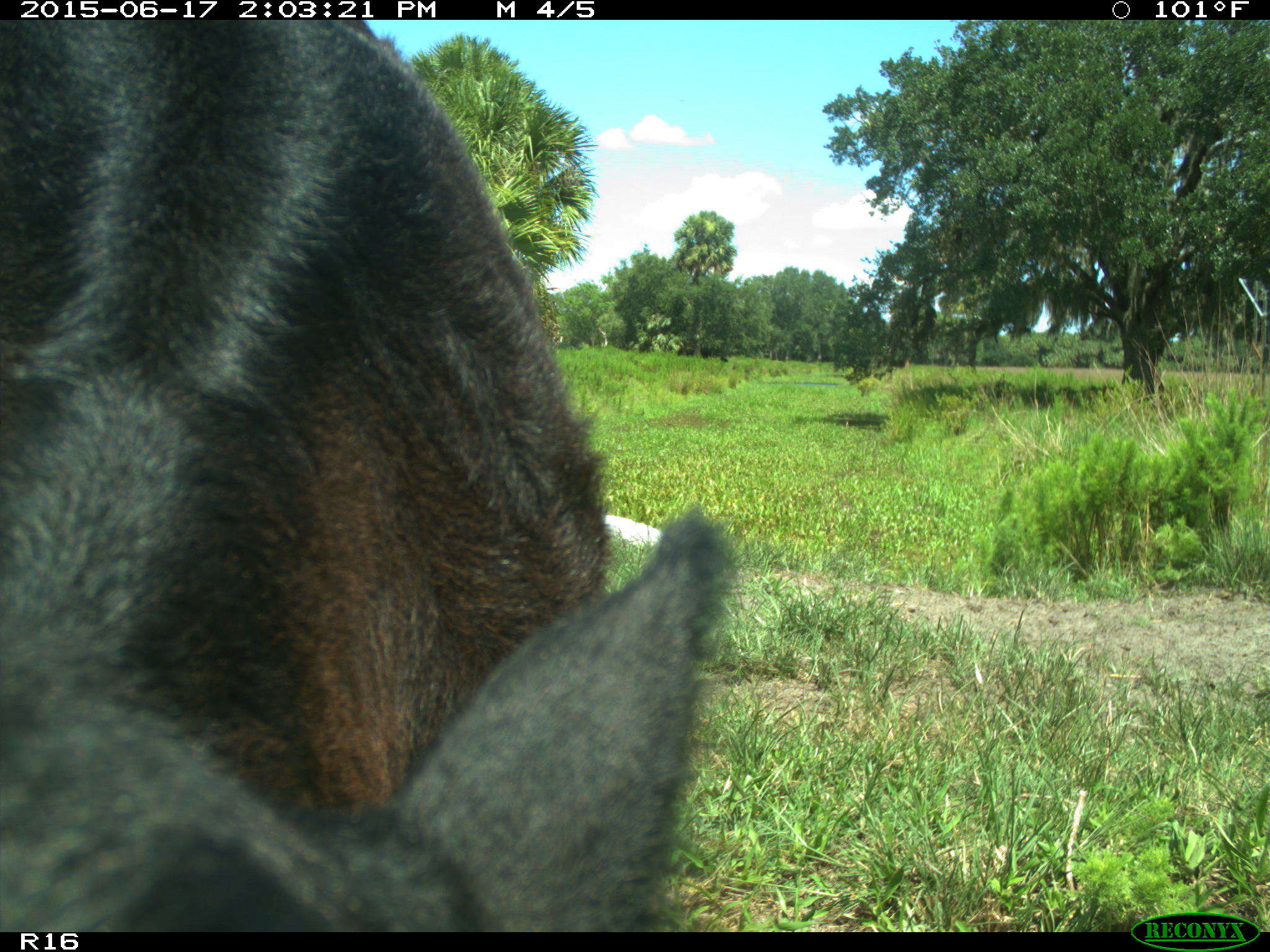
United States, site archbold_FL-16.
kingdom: Animalia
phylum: Chordata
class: Mammalia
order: Artiodactyla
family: Bovidae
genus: Bos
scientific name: Bos taurus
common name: domestic cow